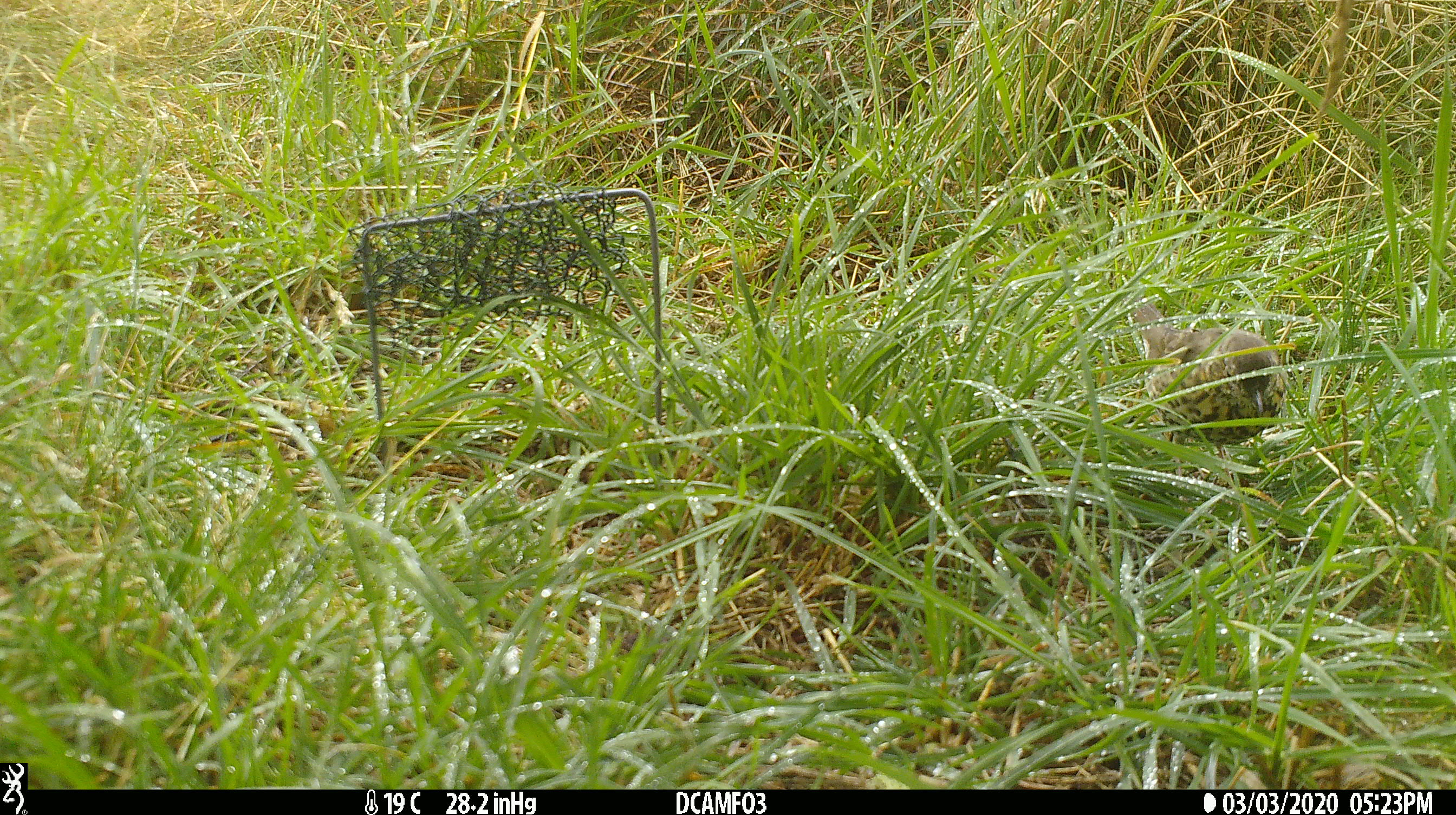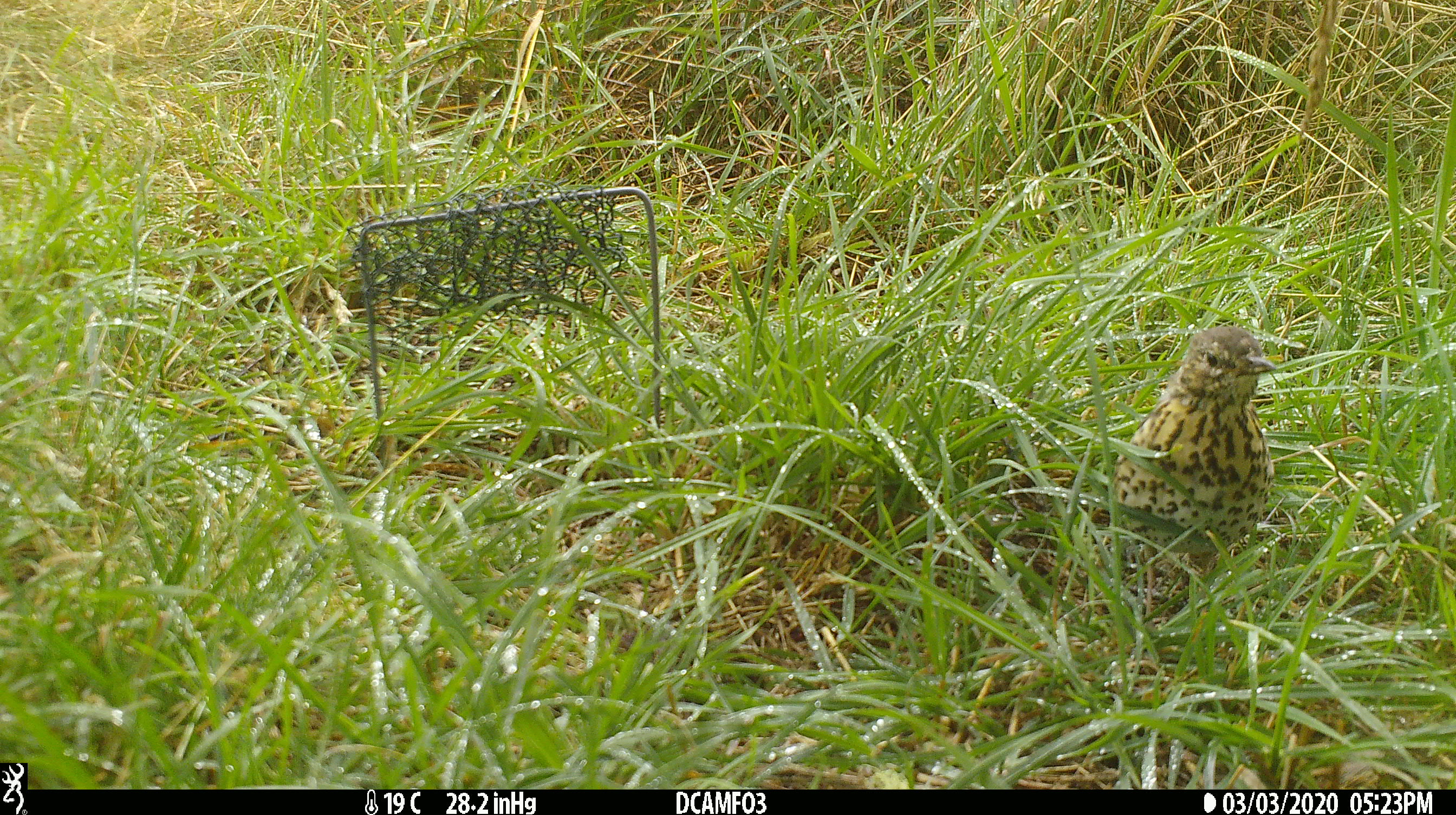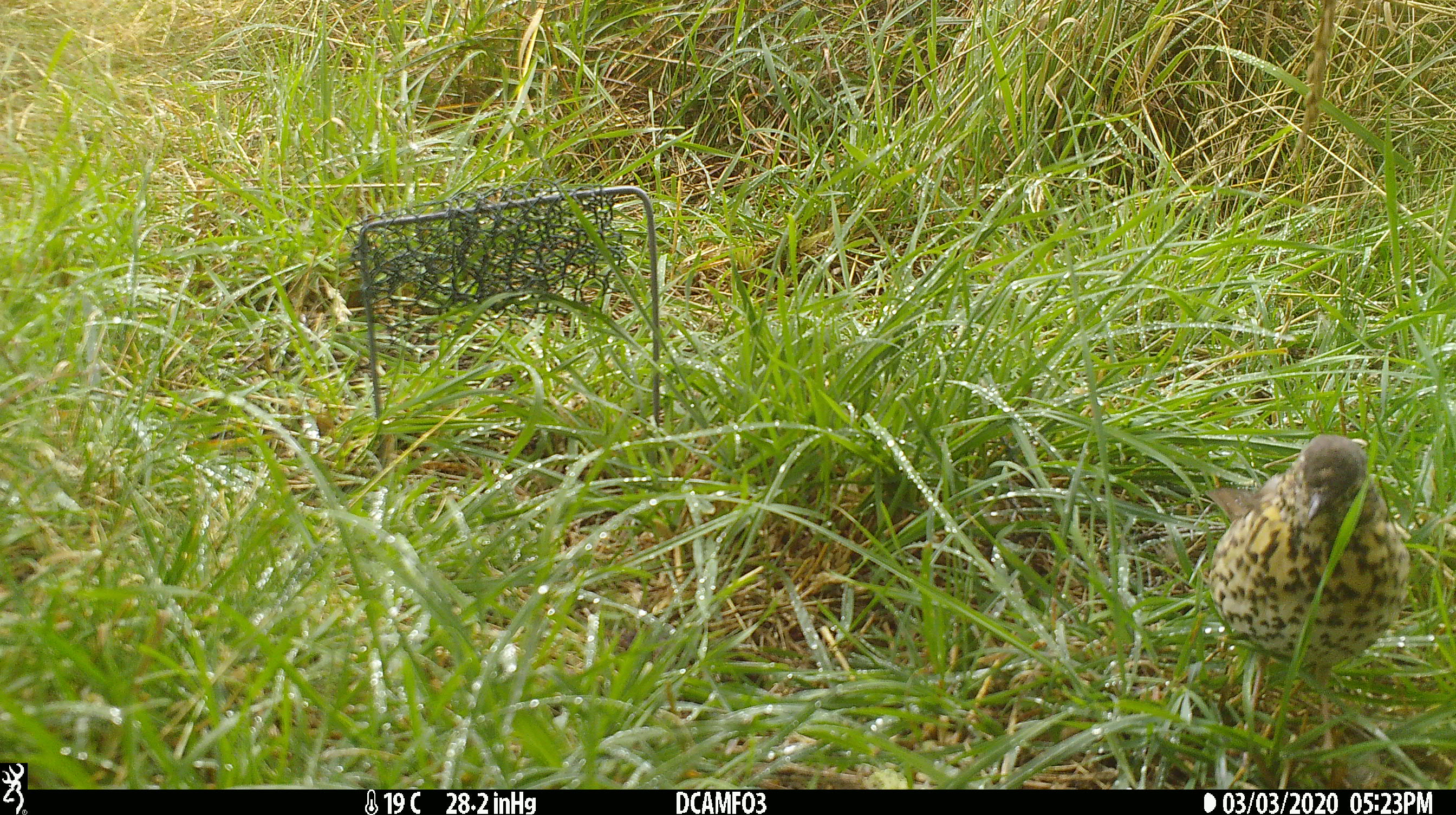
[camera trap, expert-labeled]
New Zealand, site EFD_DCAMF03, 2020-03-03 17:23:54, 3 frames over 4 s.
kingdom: Animalia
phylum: Chordata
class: Aves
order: Passeriformes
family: Turdidae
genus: Turdus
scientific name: Turdus philomelos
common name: song thrush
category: thrush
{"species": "thrush (song thrush) (Turdus philomelos)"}